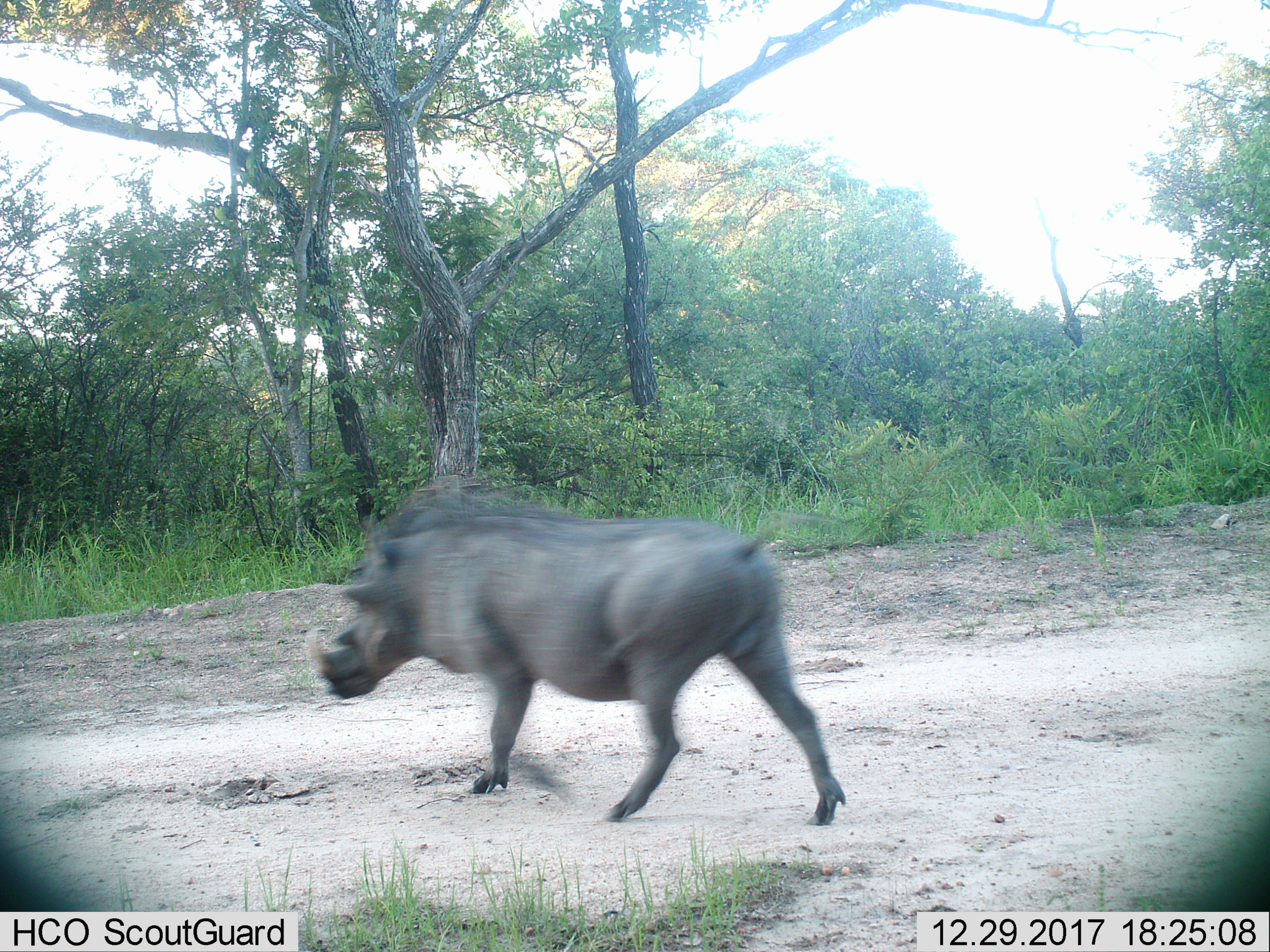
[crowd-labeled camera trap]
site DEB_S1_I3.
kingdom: Animalia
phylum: Chordata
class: Mammalia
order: Artiodactyla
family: Suidae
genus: Phacochoerus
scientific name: Phacochoerus africanus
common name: warthog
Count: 1.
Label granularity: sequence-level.